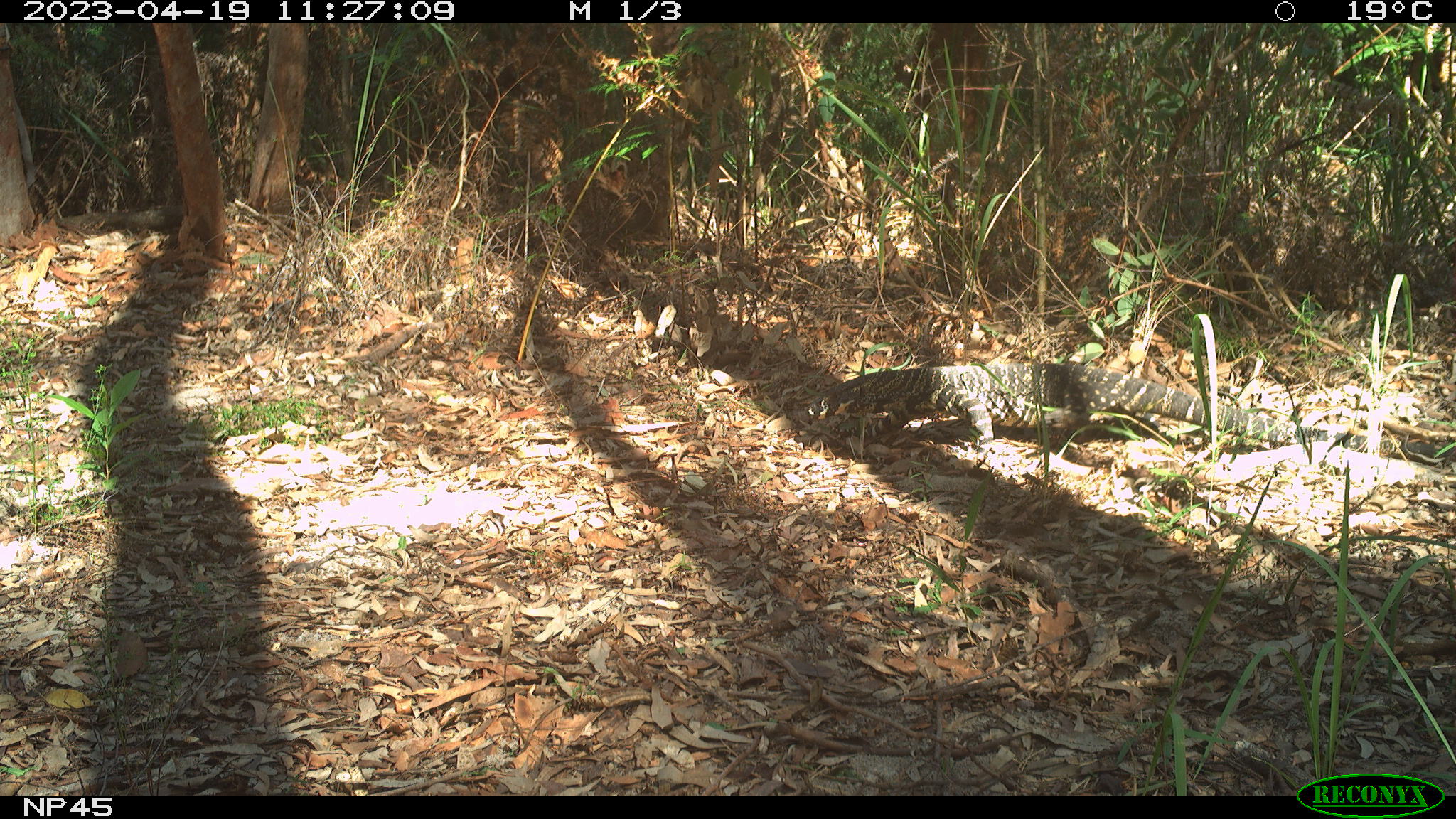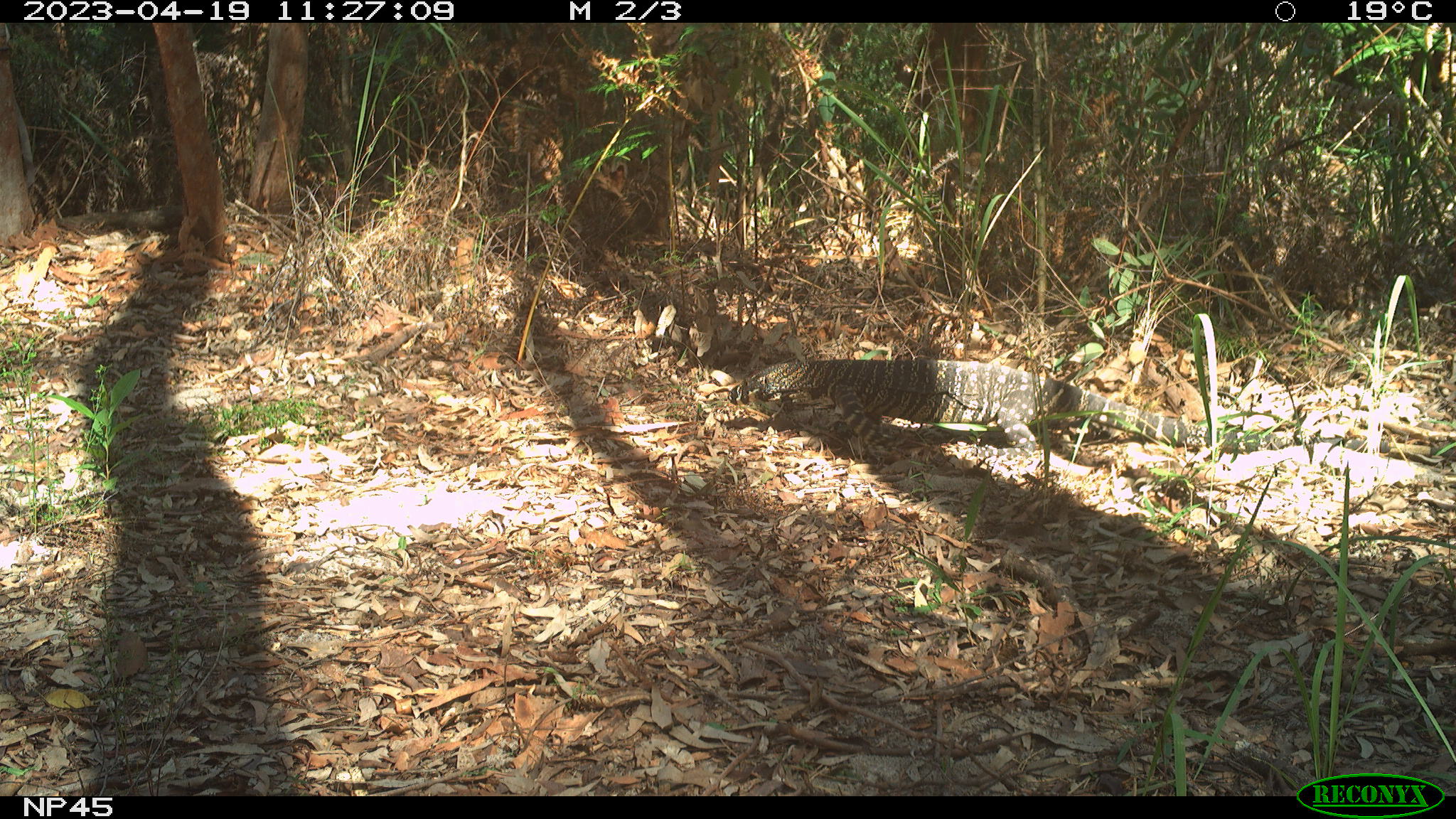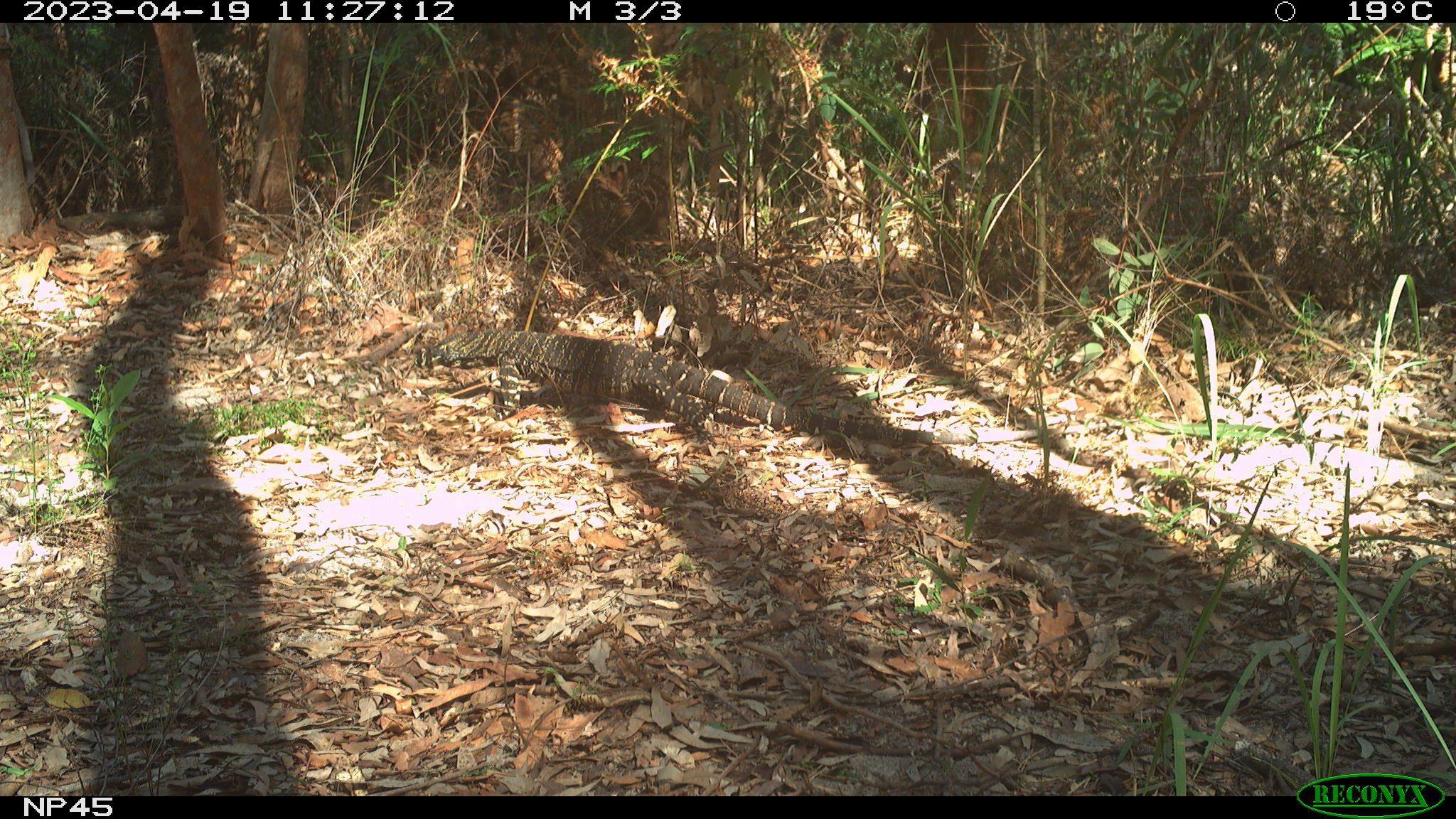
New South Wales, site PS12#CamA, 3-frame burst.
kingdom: Animalia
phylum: Chordata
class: Reptilia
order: Squamata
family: Varanidae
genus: Varanus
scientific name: Varanus varius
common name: lace monitor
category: goanna